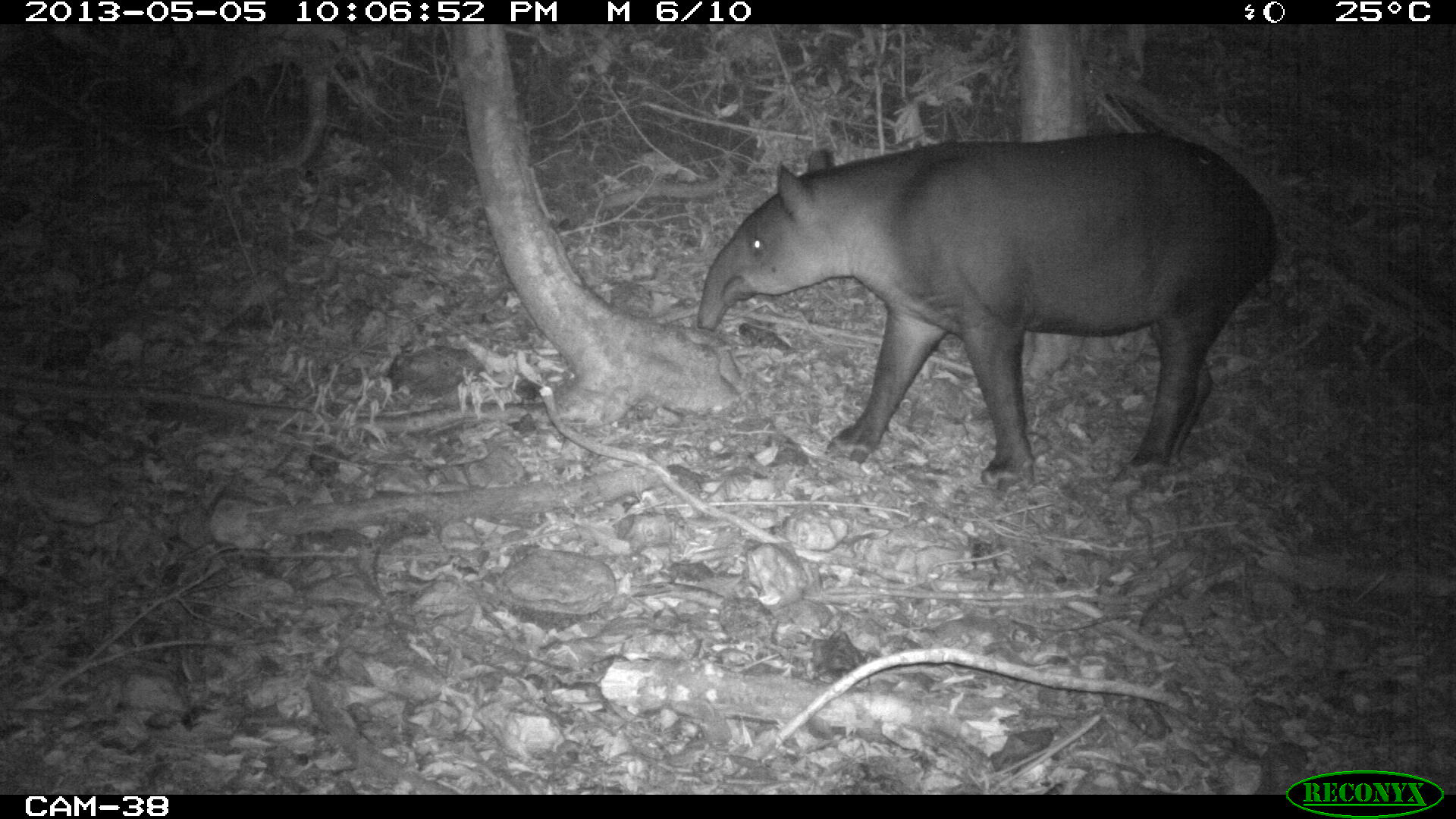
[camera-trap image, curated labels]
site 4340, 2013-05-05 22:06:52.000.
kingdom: Animalia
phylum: Chordata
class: Mammalia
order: Perissodactyla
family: Tapiridae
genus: Tapirus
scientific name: Tapirus bairdii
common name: baird's tapir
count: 1